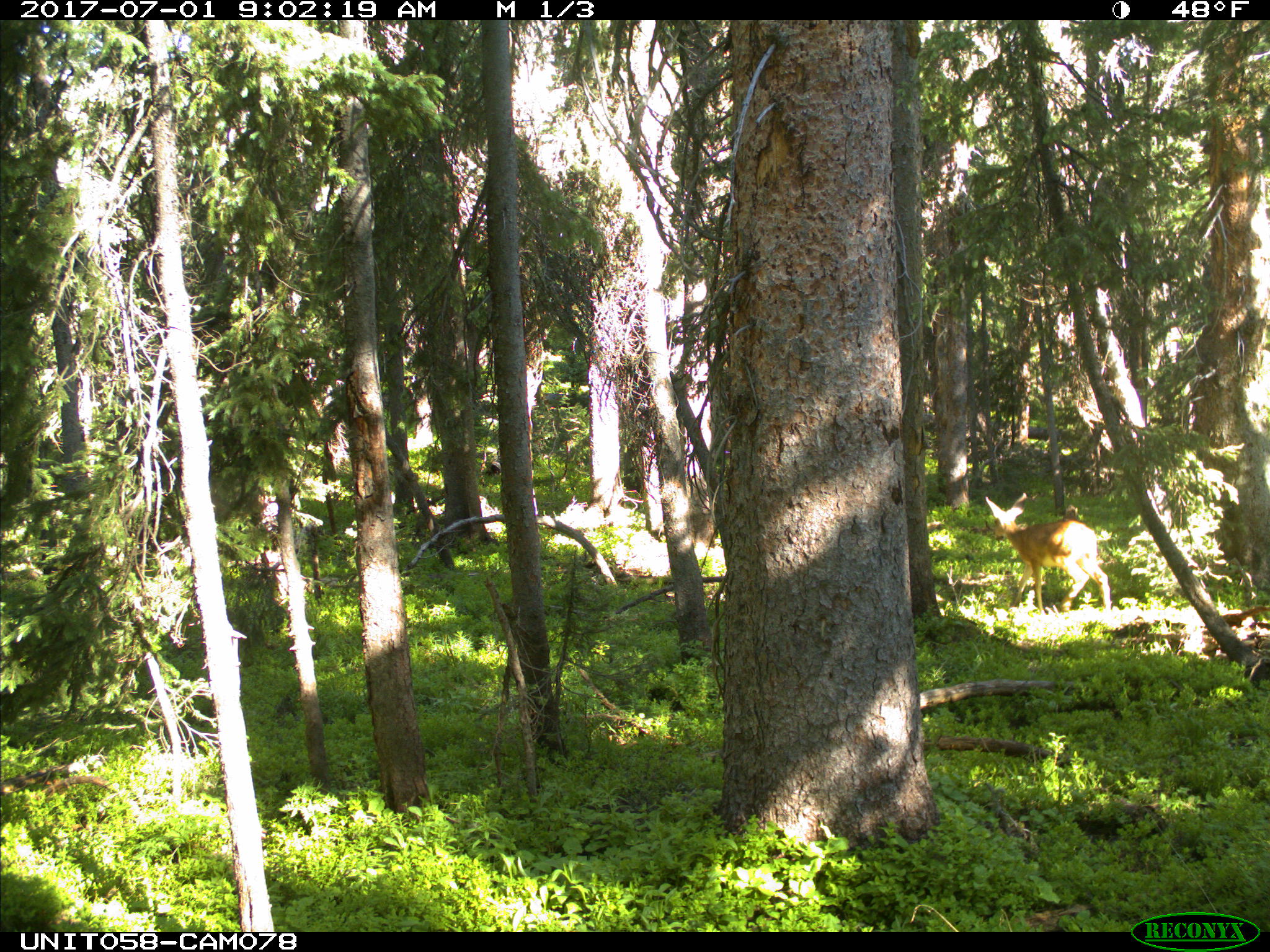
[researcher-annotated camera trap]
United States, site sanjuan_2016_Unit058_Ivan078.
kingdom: Animalia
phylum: Chordata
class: Mammalia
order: Artiodactyla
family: Cervidae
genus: Odocoileus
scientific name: Odocoileus hemionus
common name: mule deer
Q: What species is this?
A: Odocoileus hemionus (mule deer).